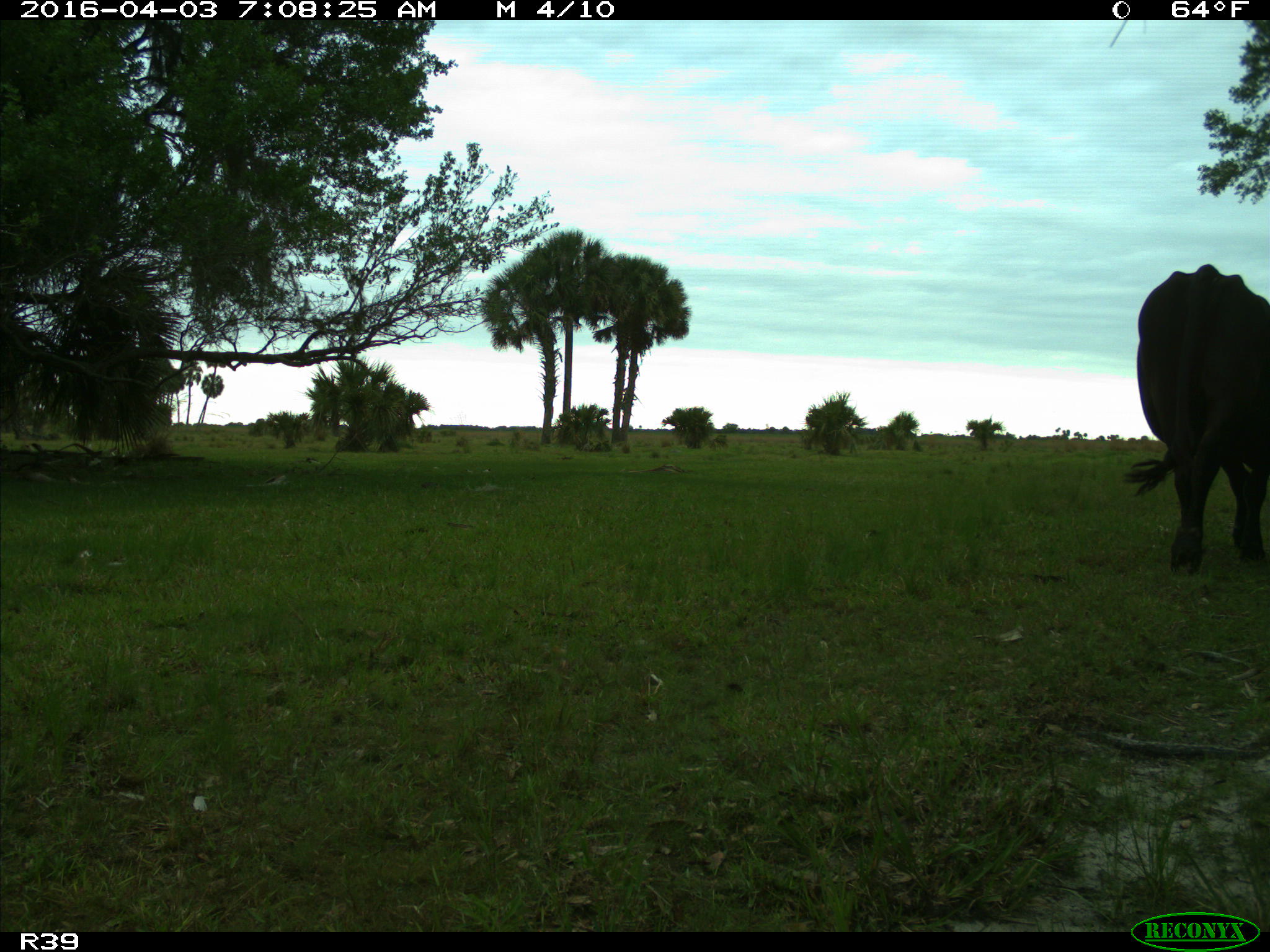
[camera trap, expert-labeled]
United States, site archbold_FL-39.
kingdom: Animalia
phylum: Chordata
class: Mammalia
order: Artiodactyla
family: Bovidae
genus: Bos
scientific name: Bos taurus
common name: domestic cow